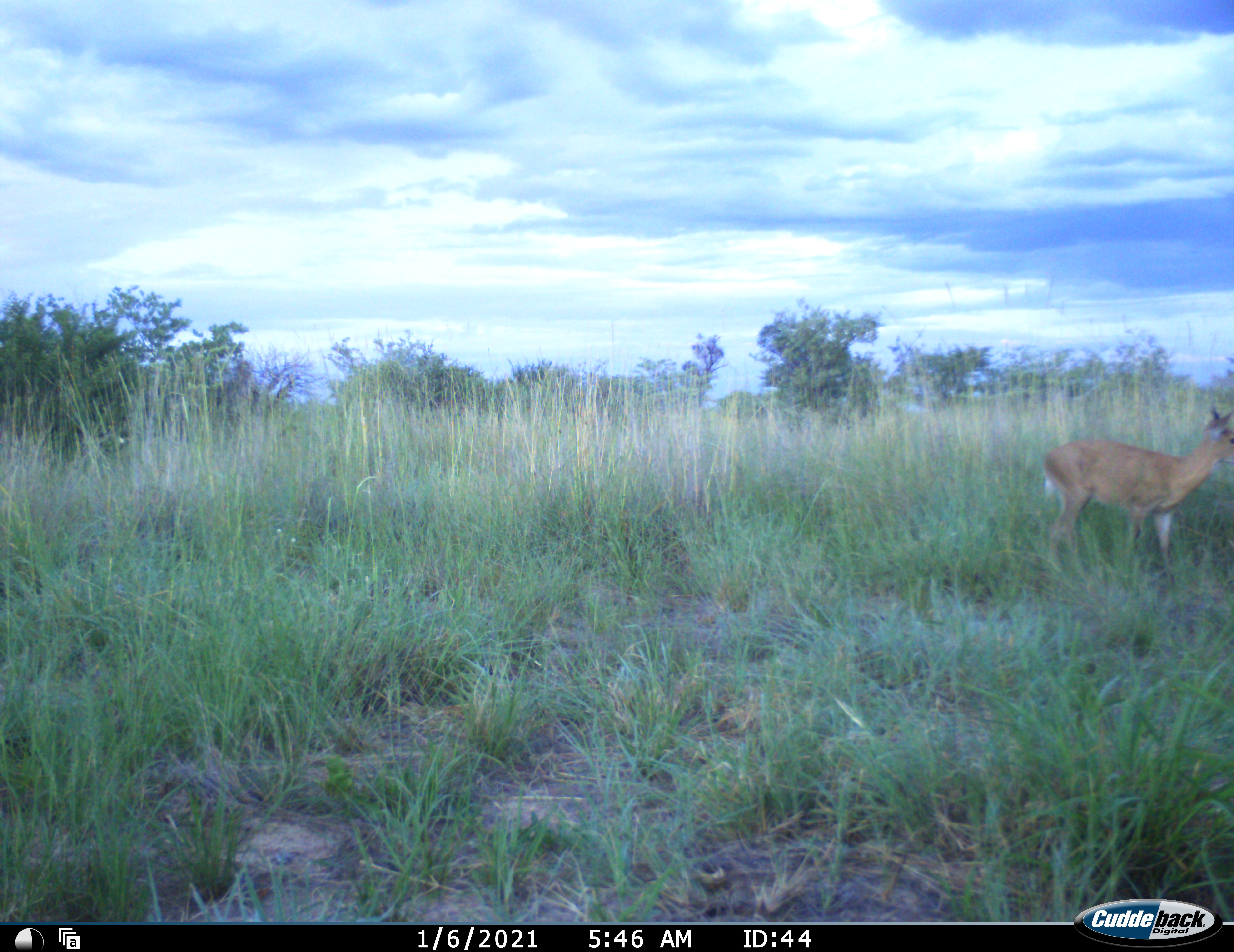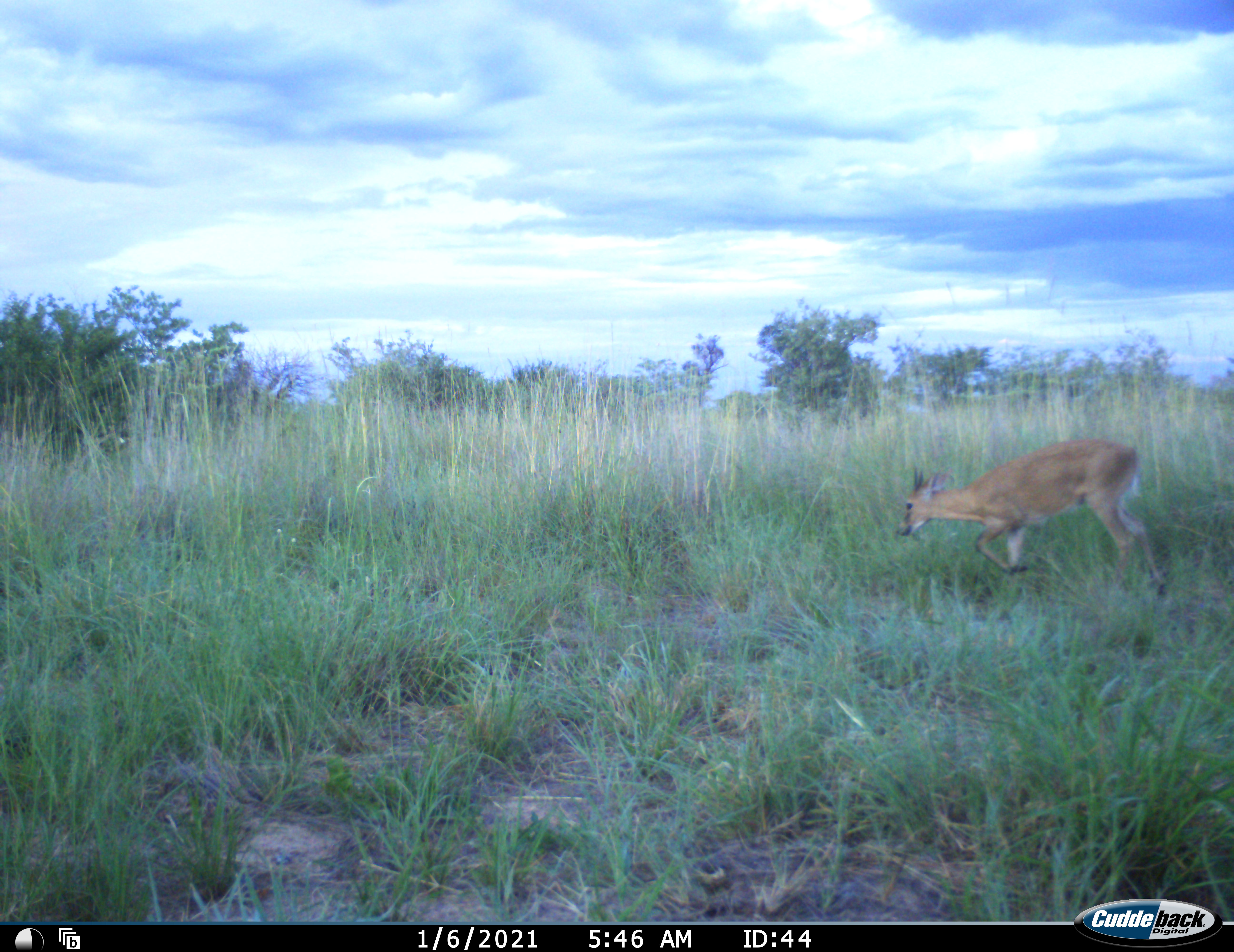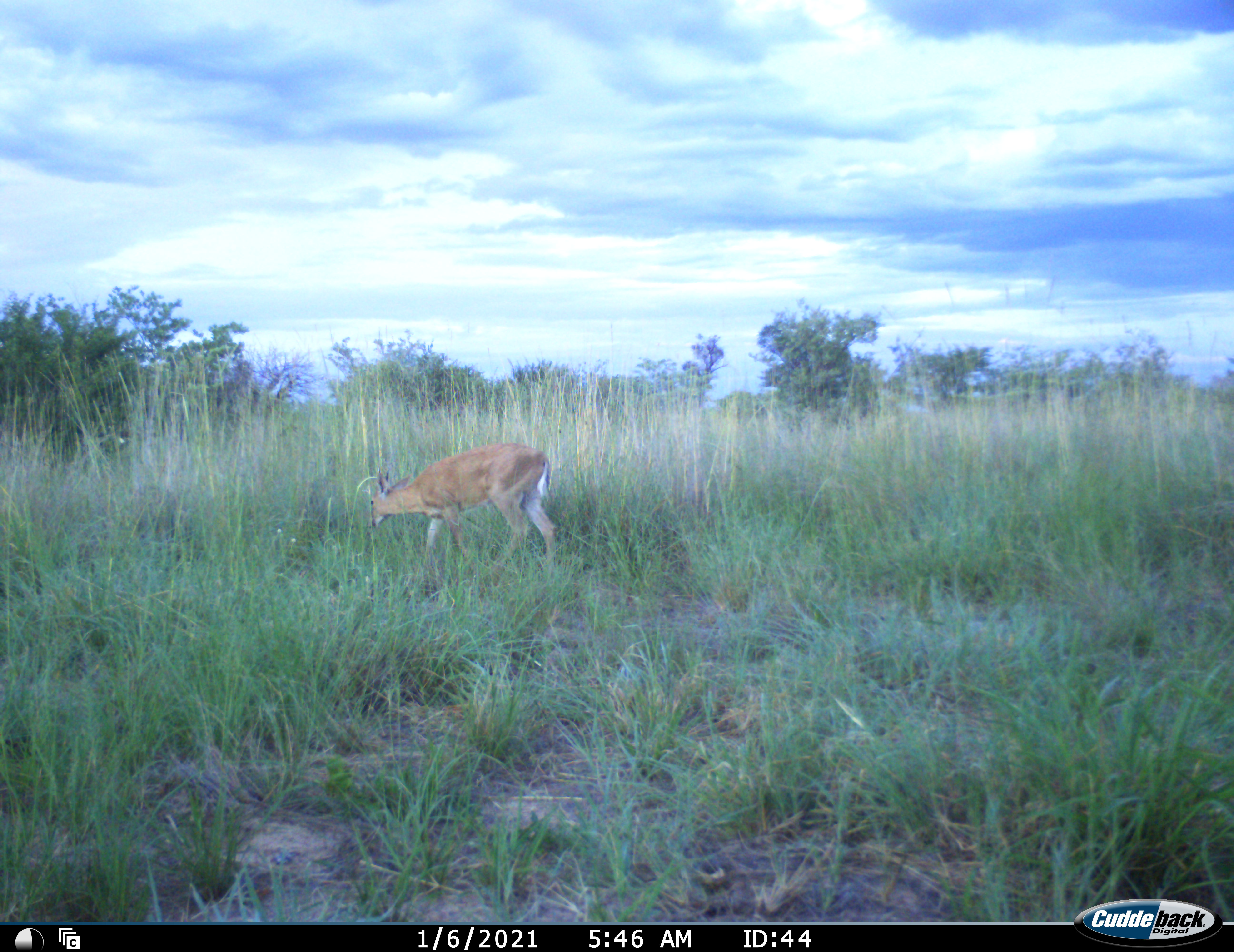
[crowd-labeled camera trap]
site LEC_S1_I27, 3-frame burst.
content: unidentified animal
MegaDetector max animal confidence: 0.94